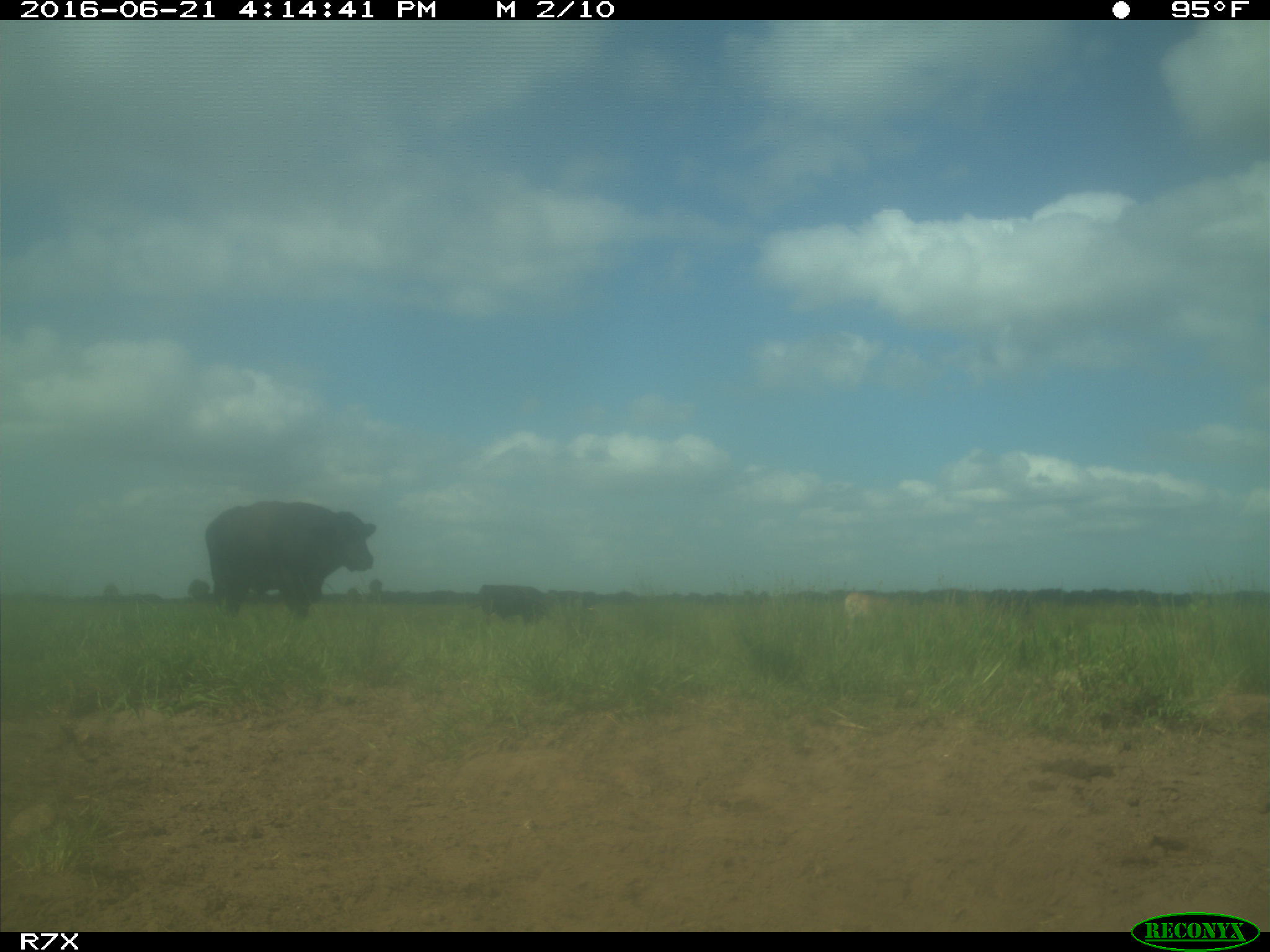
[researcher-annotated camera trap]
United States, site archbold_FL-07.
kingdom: Animalia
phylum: Chordata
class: Mammalia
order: Artiodactyla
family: Bovidae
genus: Bos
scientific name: Bos taurus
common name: domestic cow